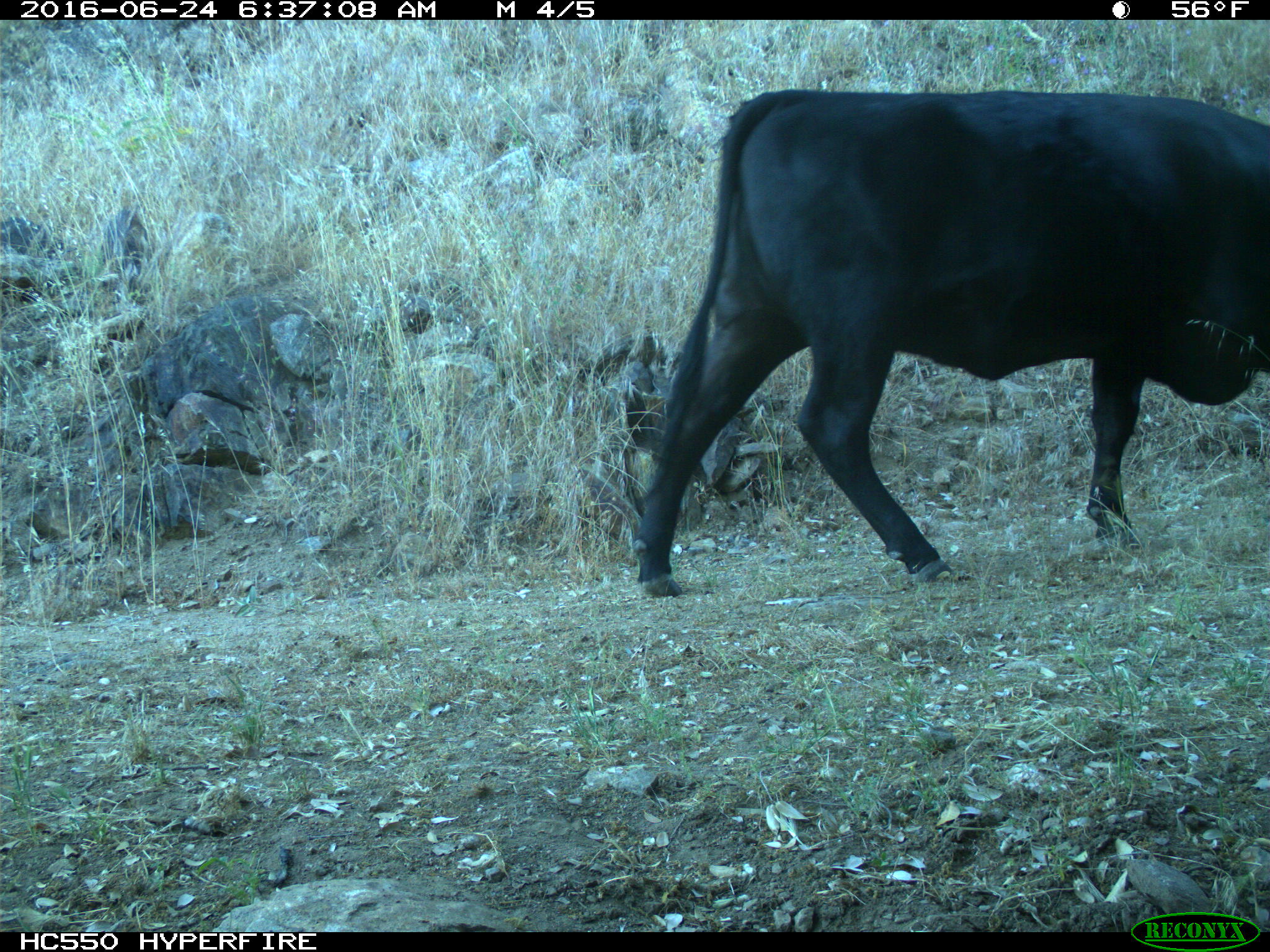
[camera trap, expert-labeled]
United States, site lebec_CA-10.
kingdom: Animalia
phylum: Chordata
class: Mammalia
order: Artiodactyla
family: Bovidae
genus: Bos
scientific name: Bos taurus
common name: domestic cow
Bos taurus (domestic cow).